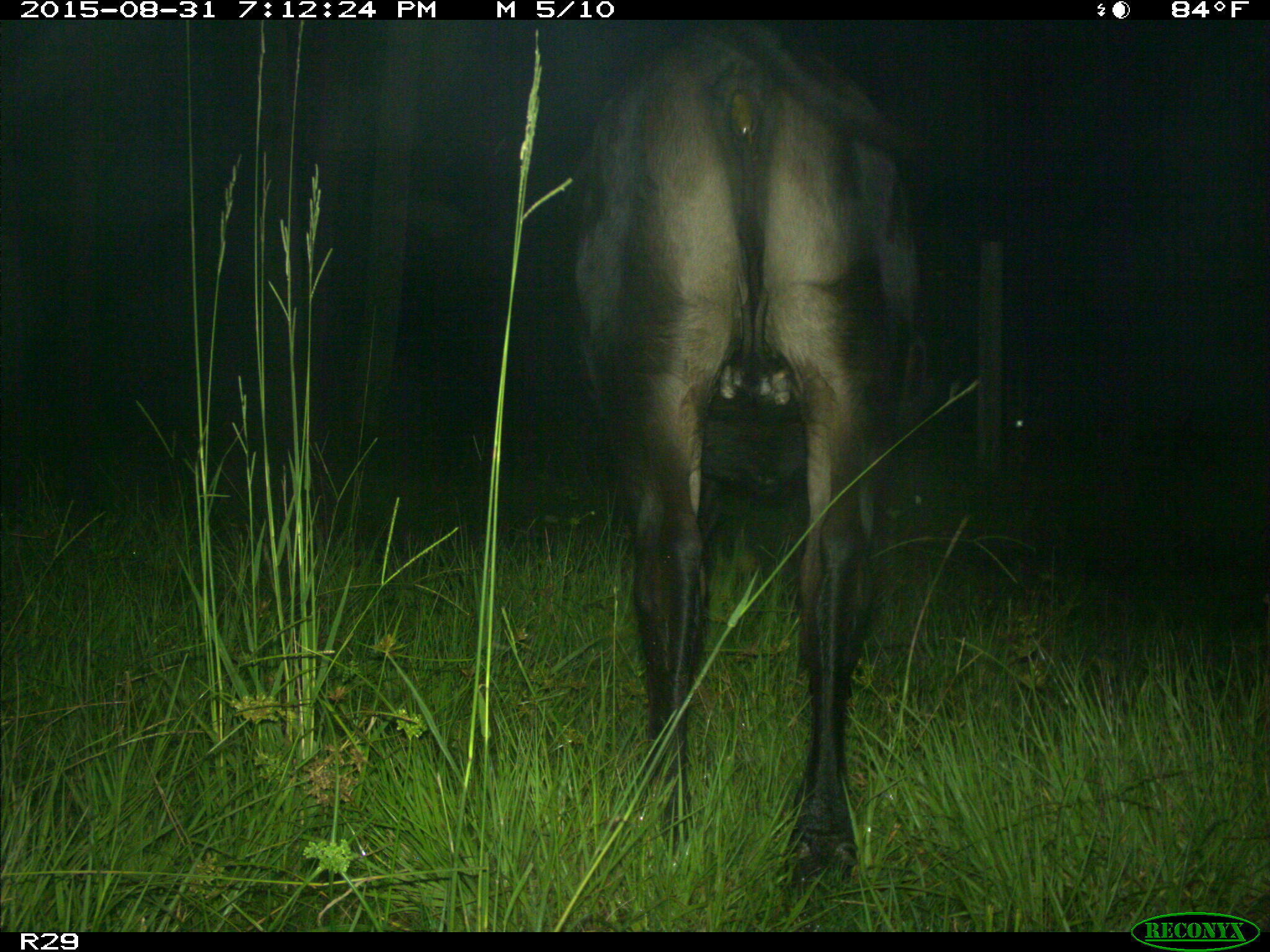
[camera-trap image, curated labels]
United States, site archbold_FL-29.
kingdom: Animalia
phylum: Chordata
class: Mammalia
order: Artiodactyla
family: Bovidae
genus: Bos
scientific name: Bos taurus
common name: domestic cow